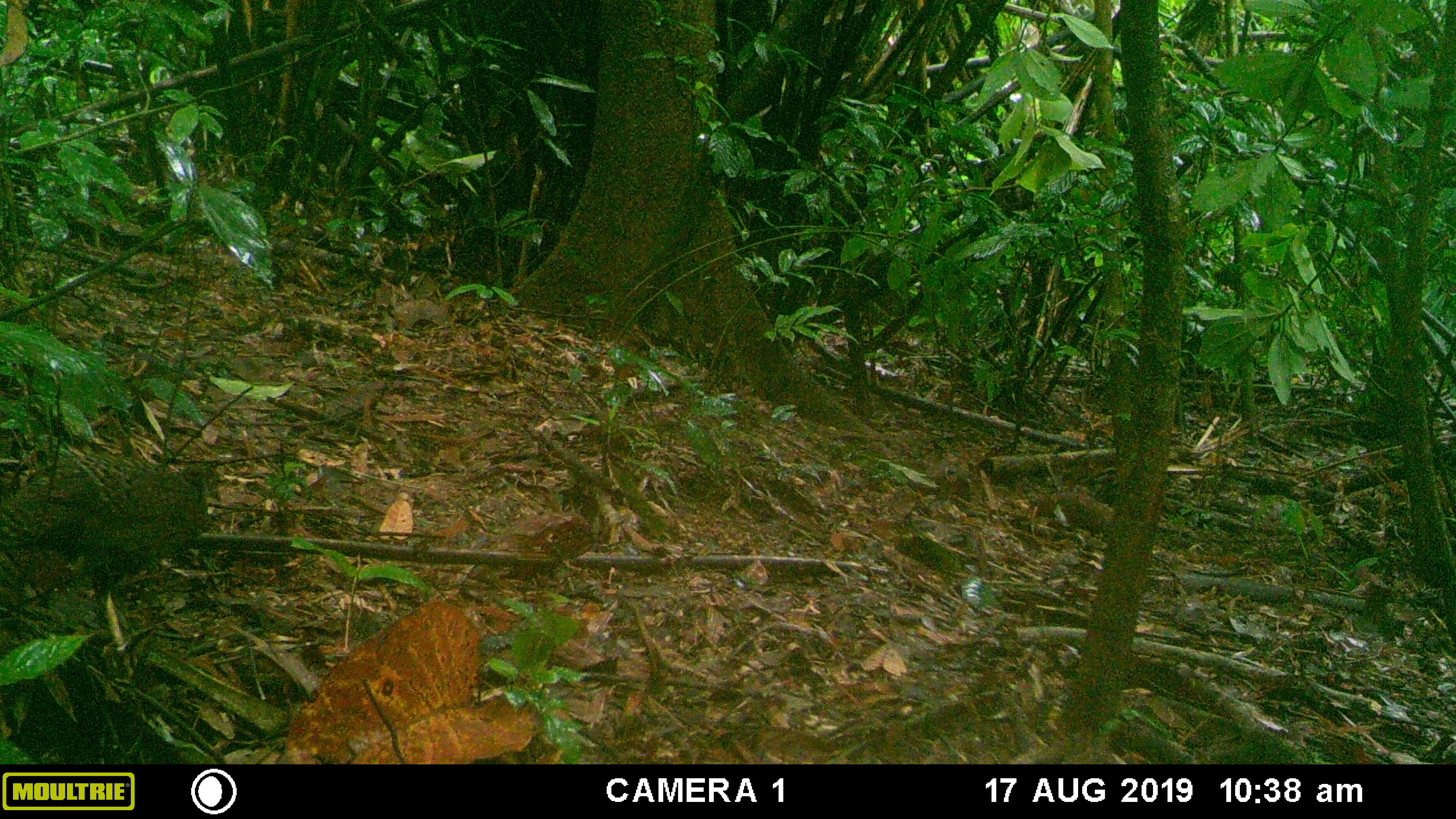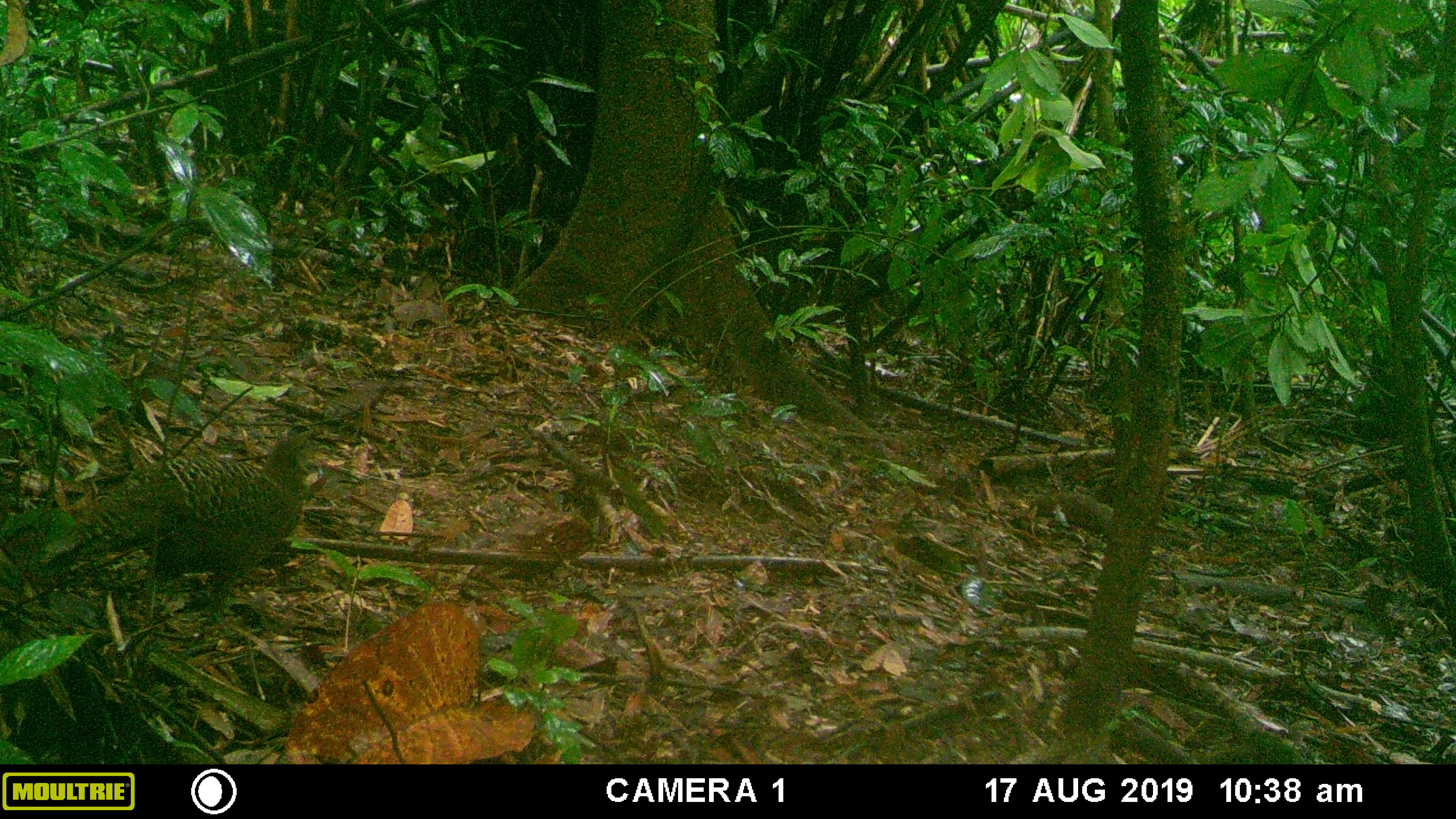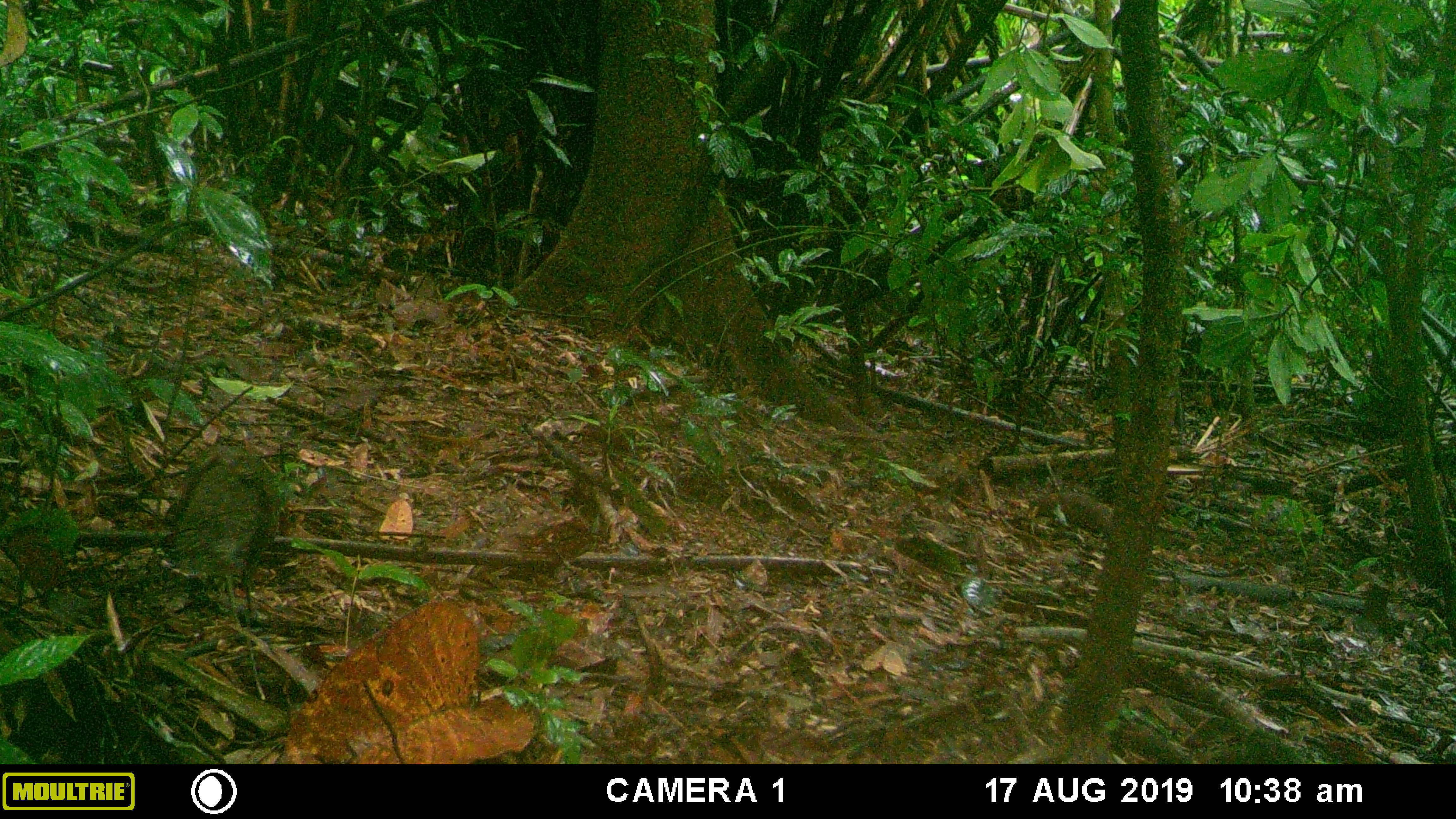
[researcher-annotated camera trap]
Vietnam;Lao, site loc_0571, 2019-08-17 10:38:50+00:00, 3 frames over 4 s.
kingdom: Animalia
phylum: Chordata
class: Aves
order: Galliformes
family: Phasianidae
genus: Polyplectron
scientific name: Polyplectron bicalcaratum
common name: gray peacock-pheasant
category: grey peacock pheasant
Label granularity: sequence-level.